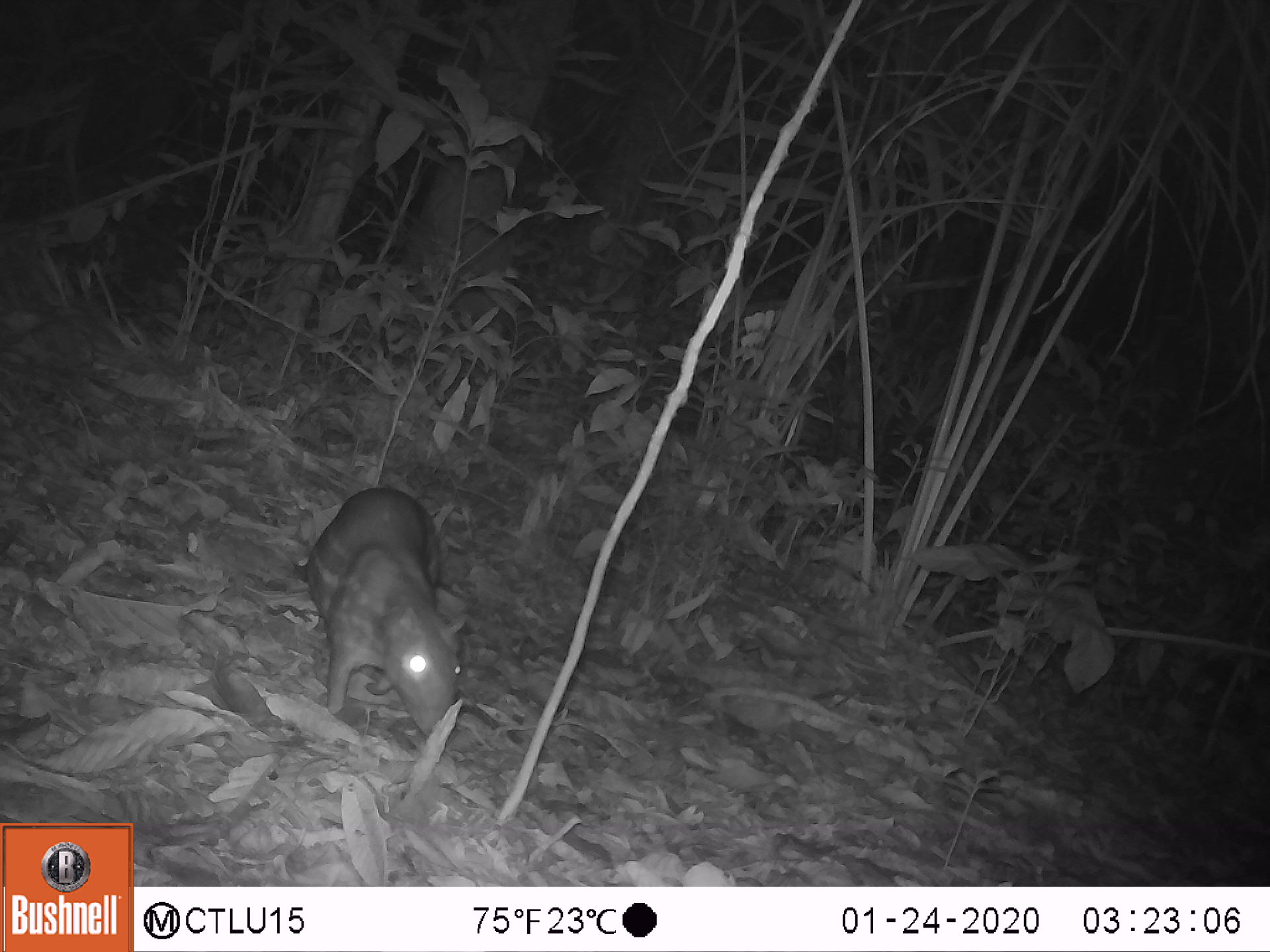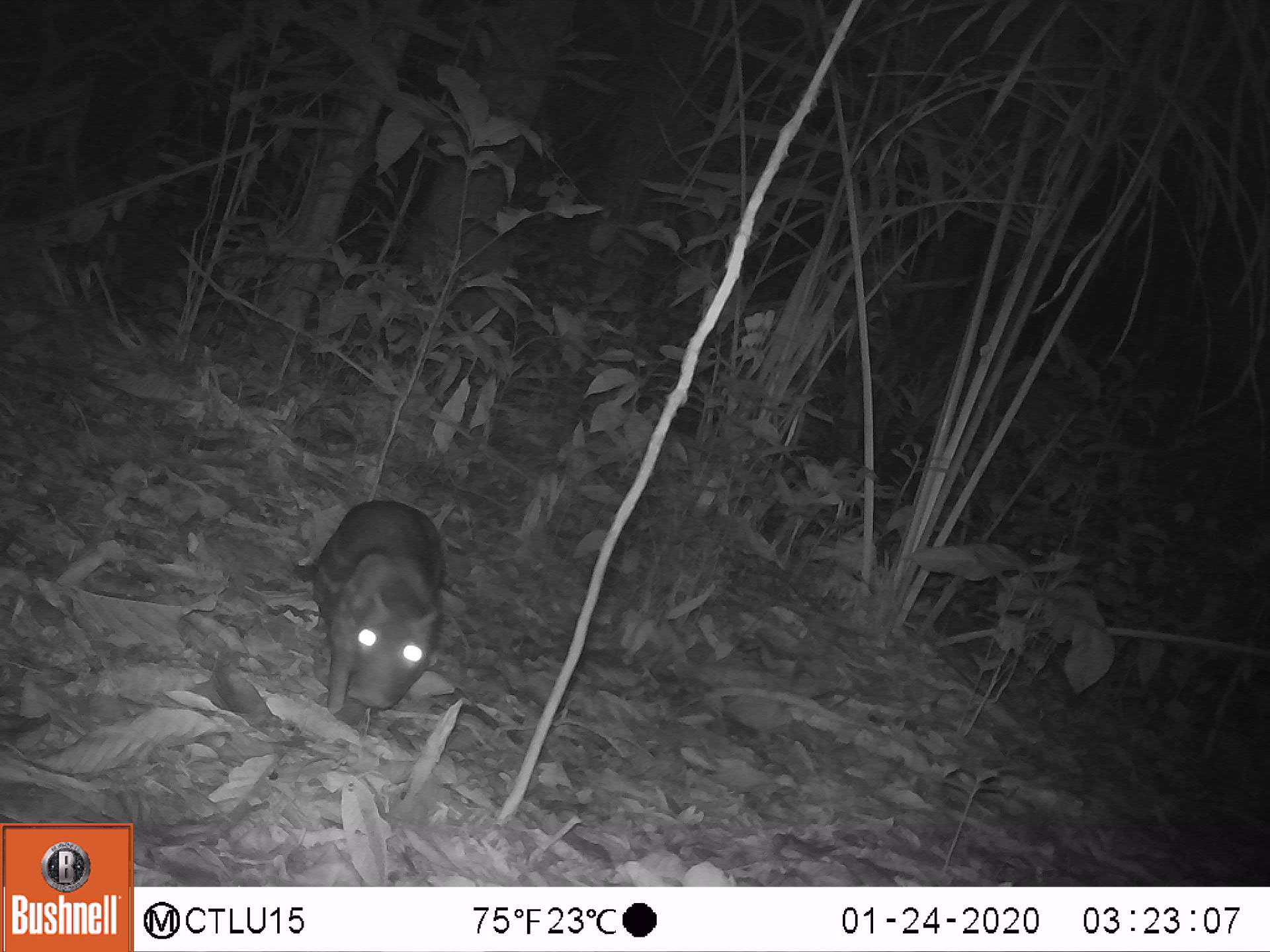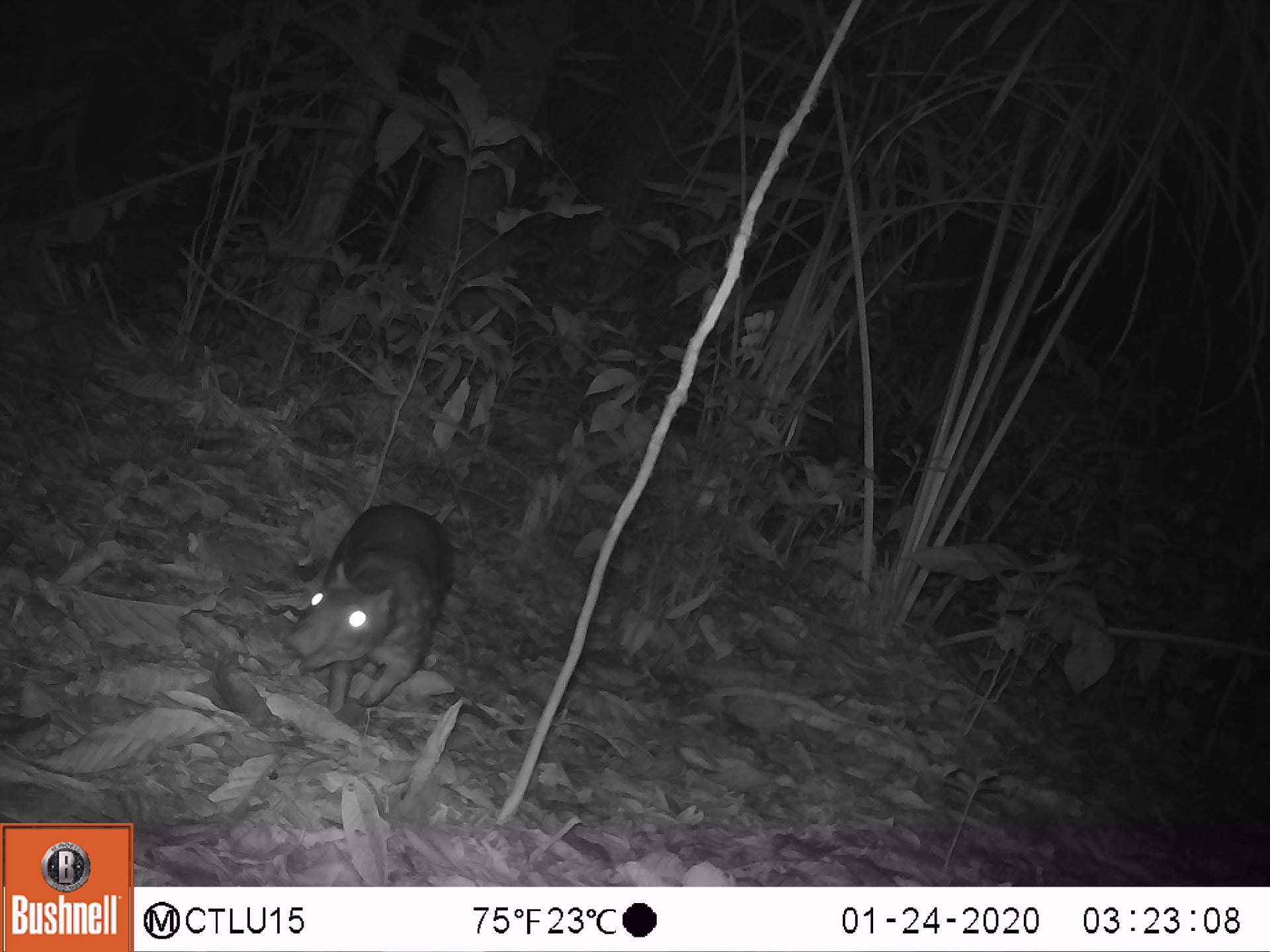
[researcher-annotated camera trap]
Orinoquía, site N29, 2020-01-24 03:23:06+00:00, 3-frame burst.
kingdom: Animalia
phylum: Chordata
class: Mammalia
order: Rodentia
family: Cuniculidae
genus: Cuniculus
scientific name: Cuniculus paca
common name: spotted paca